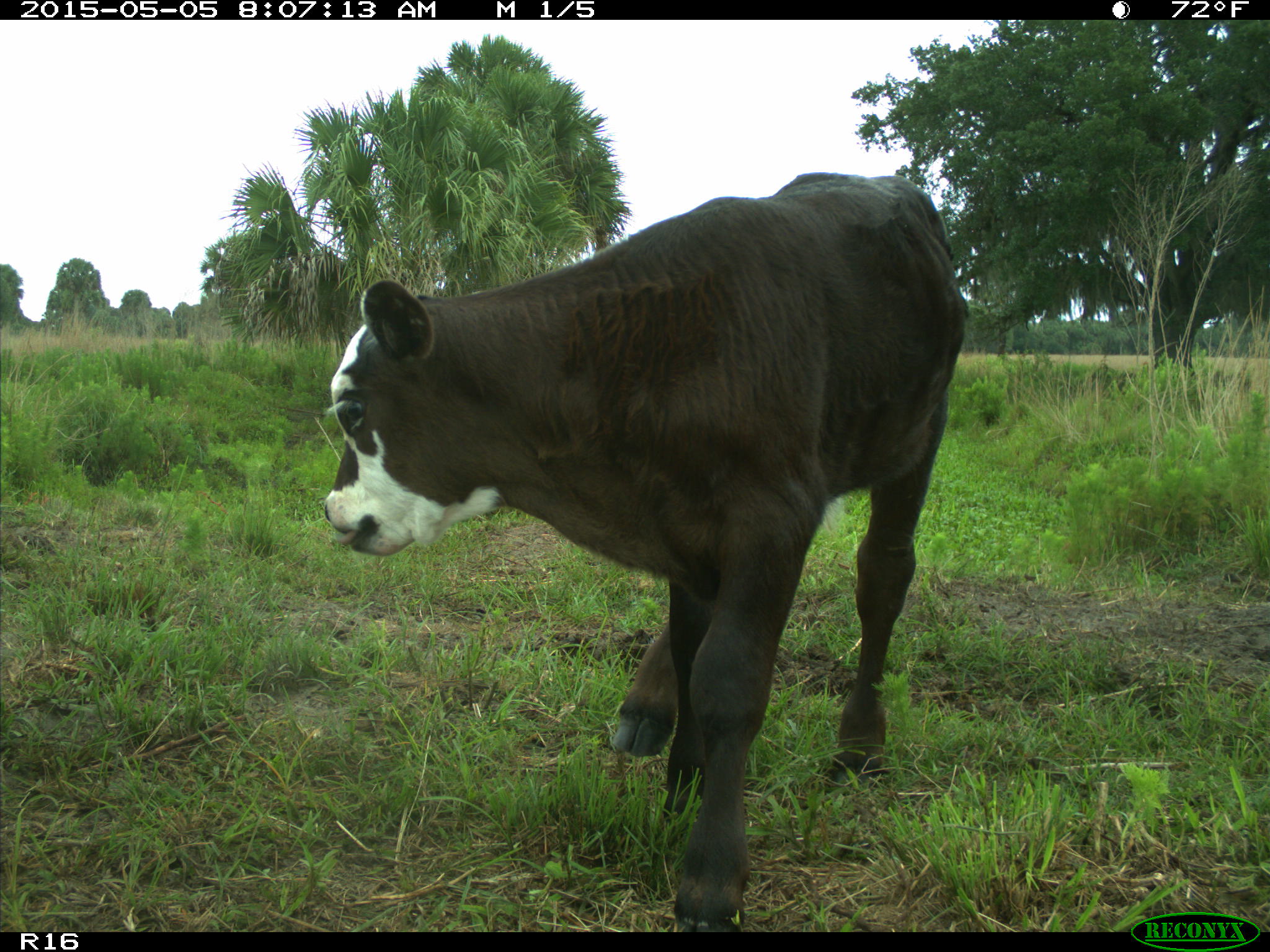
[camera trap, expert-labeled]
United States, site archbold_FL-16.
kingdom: Animalia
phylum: Chordata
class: Mammalia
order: Artiodactyla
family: Bovidae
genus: Bos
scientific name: Bos taurus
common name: domestic cow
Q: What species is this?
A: Bos taurus (domestic cow).